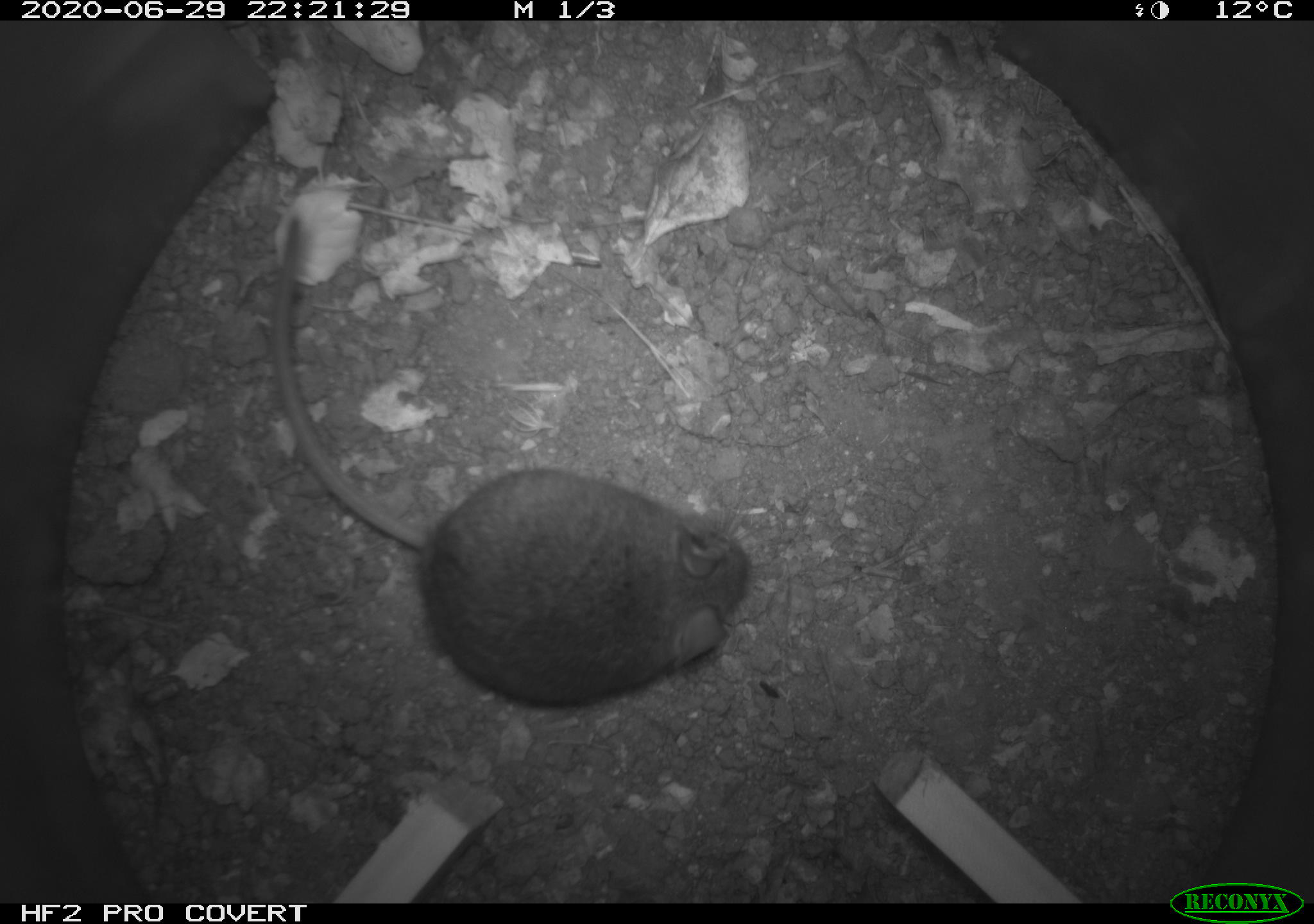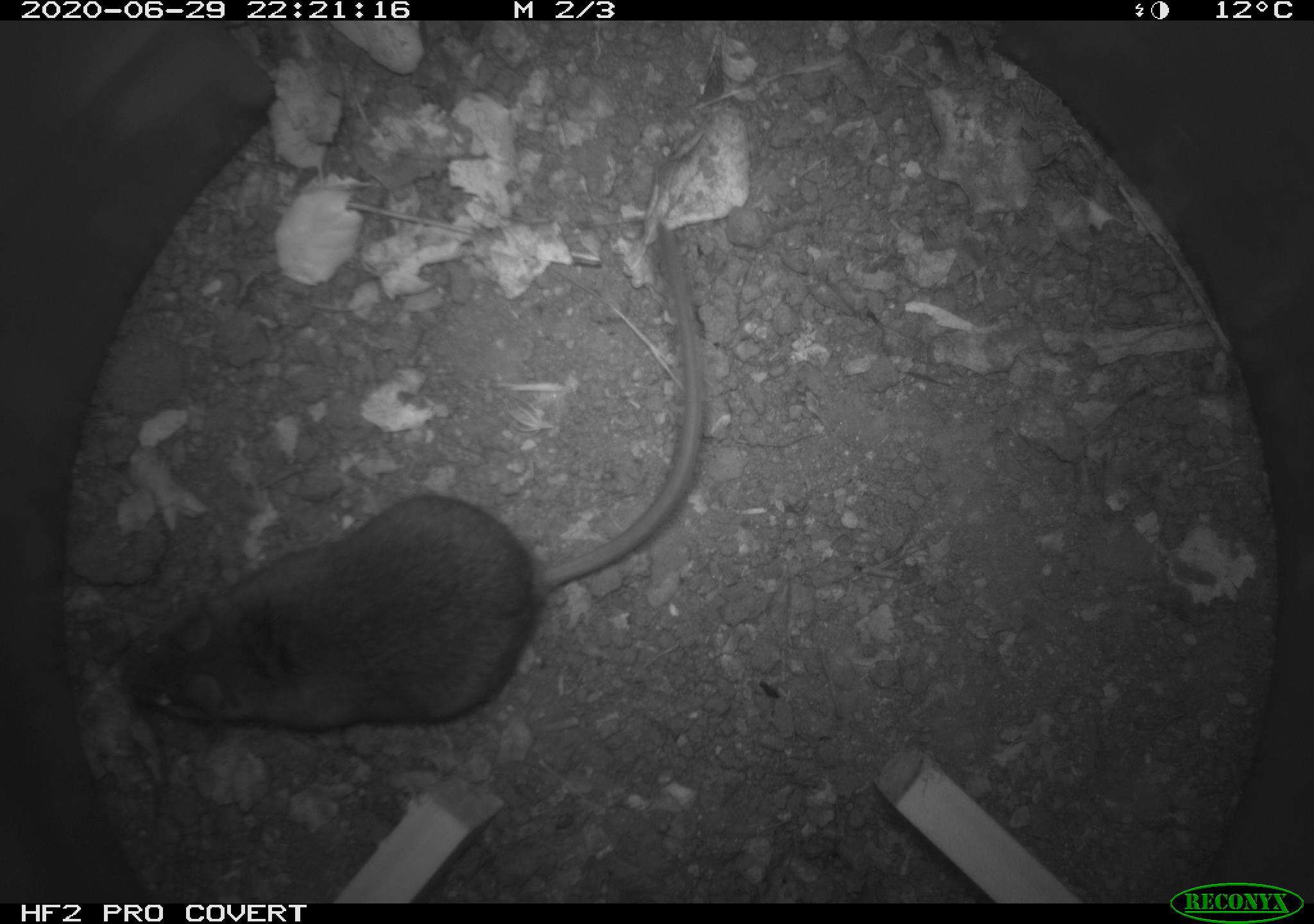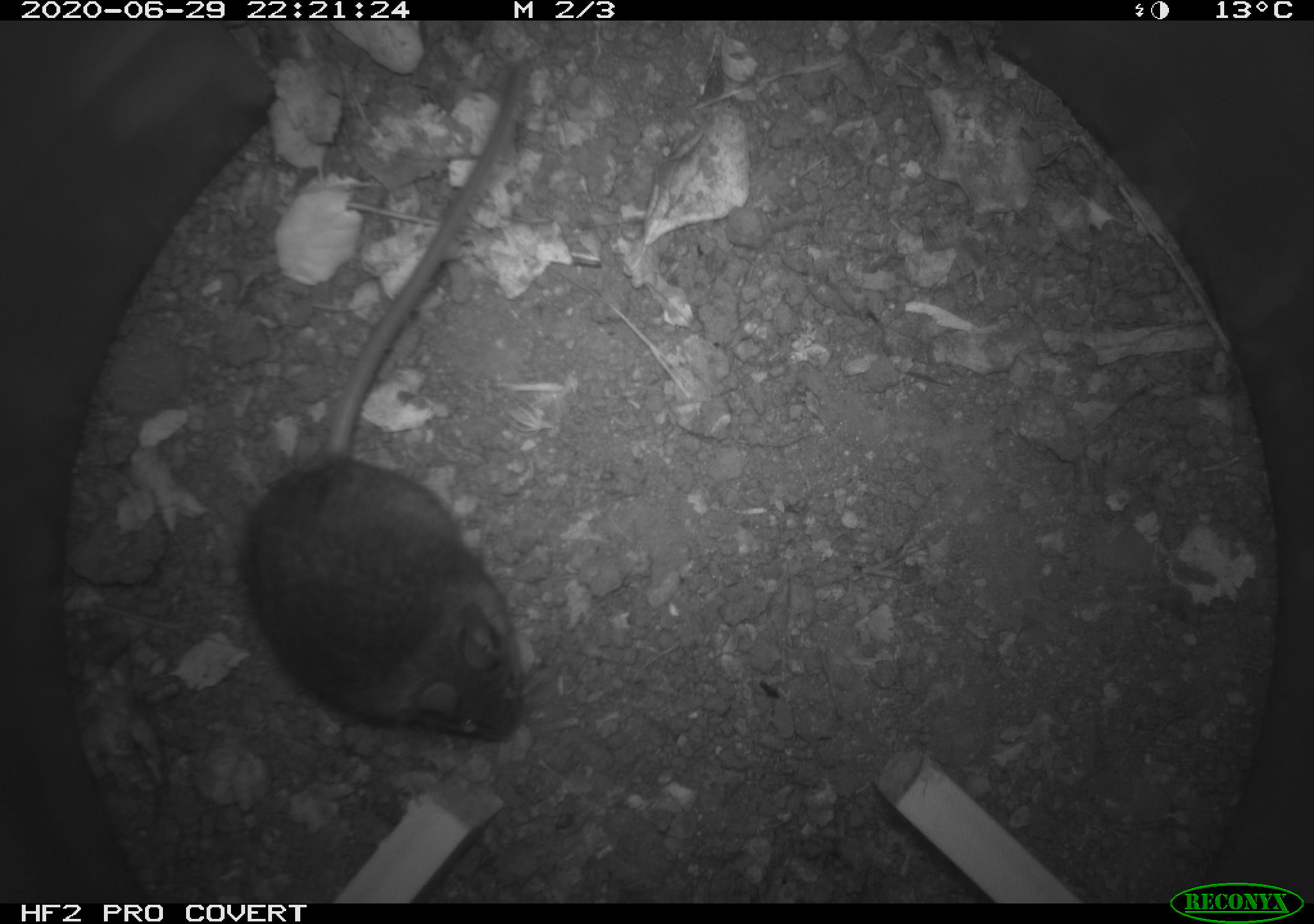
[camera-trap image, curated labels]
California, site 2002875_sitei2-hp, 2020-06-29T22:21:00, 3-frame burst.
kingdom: Animalia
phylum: Chordata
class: Mammalia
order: Rodentia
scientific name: Rodentia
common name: rodent